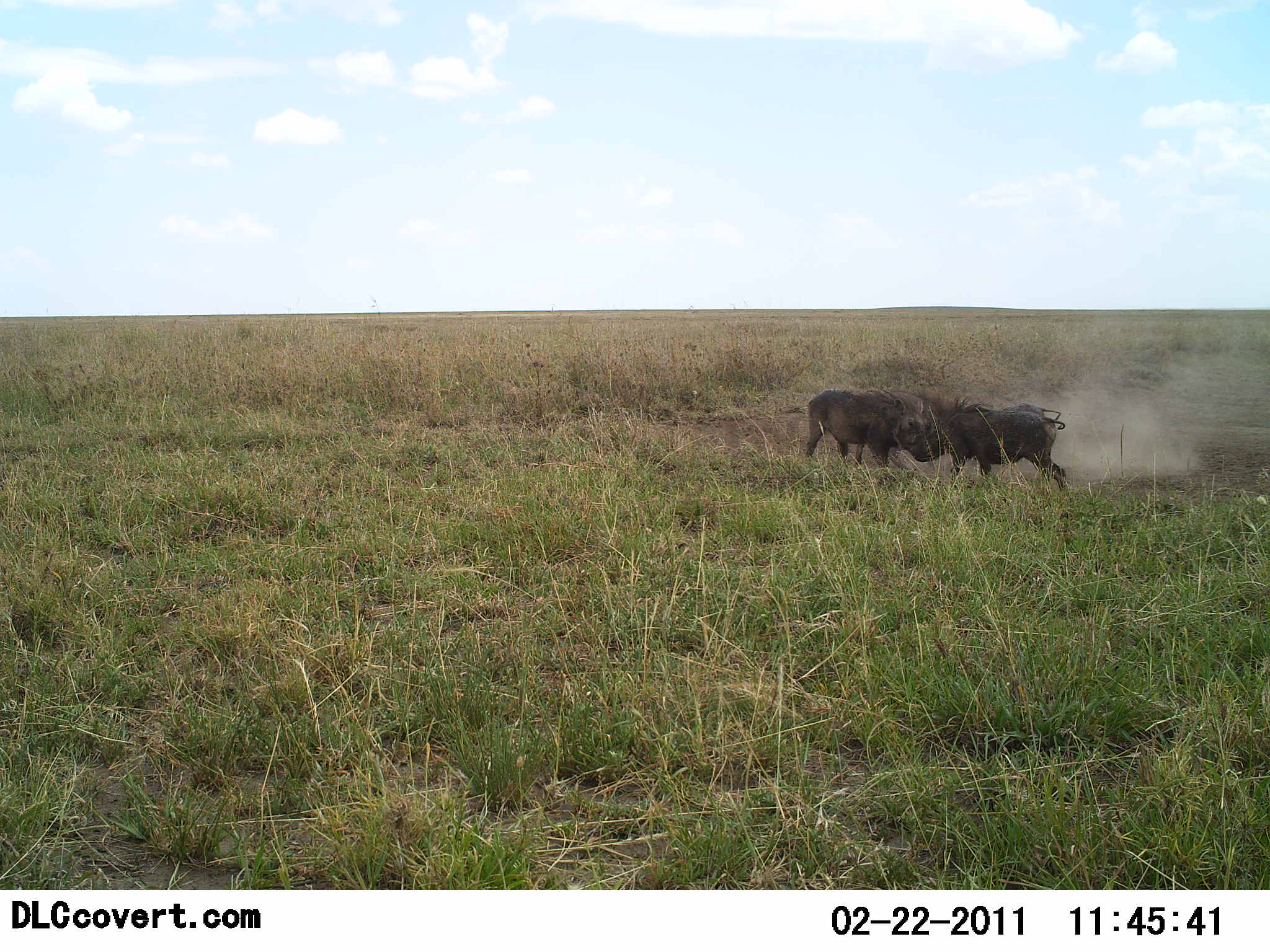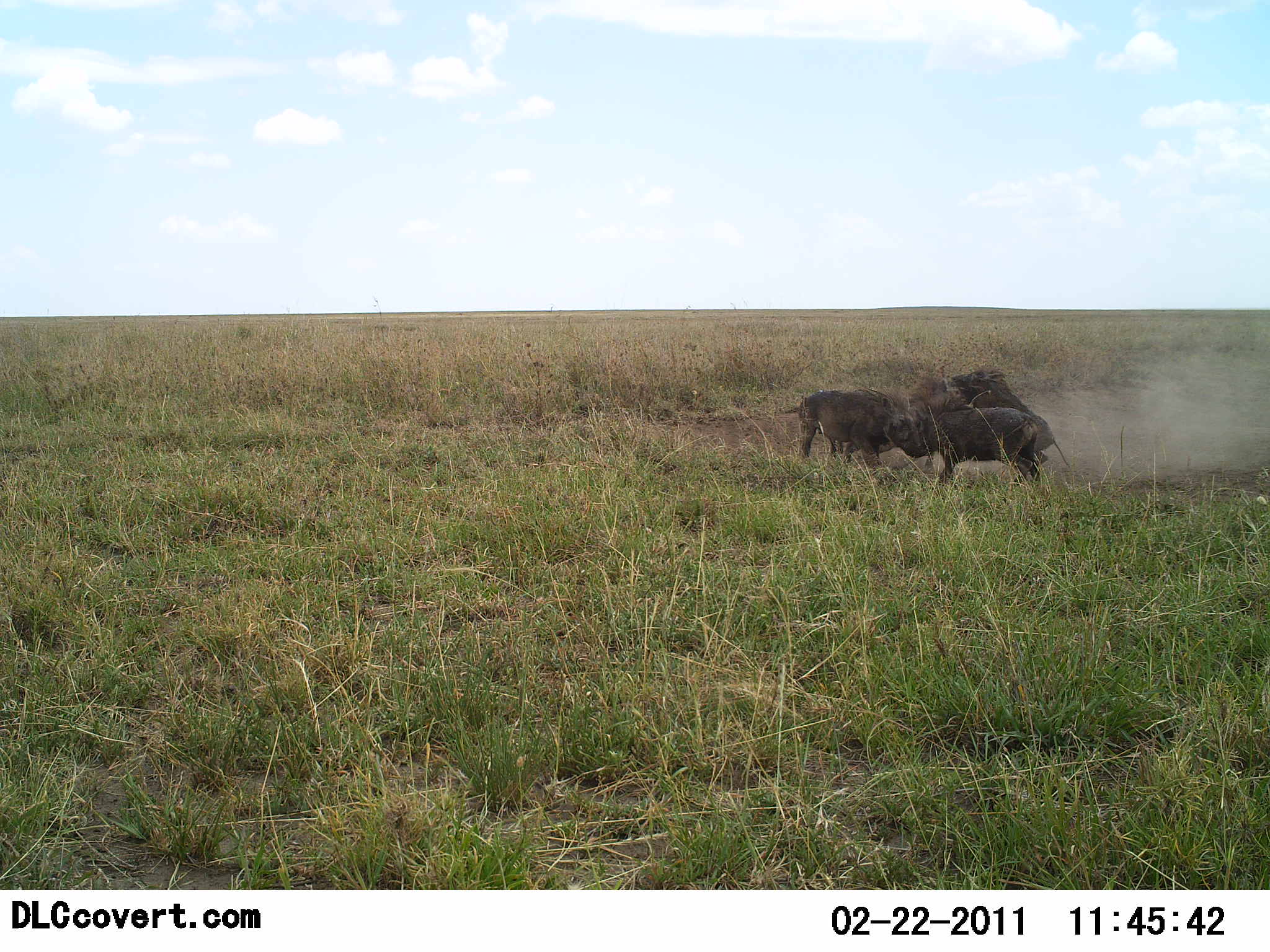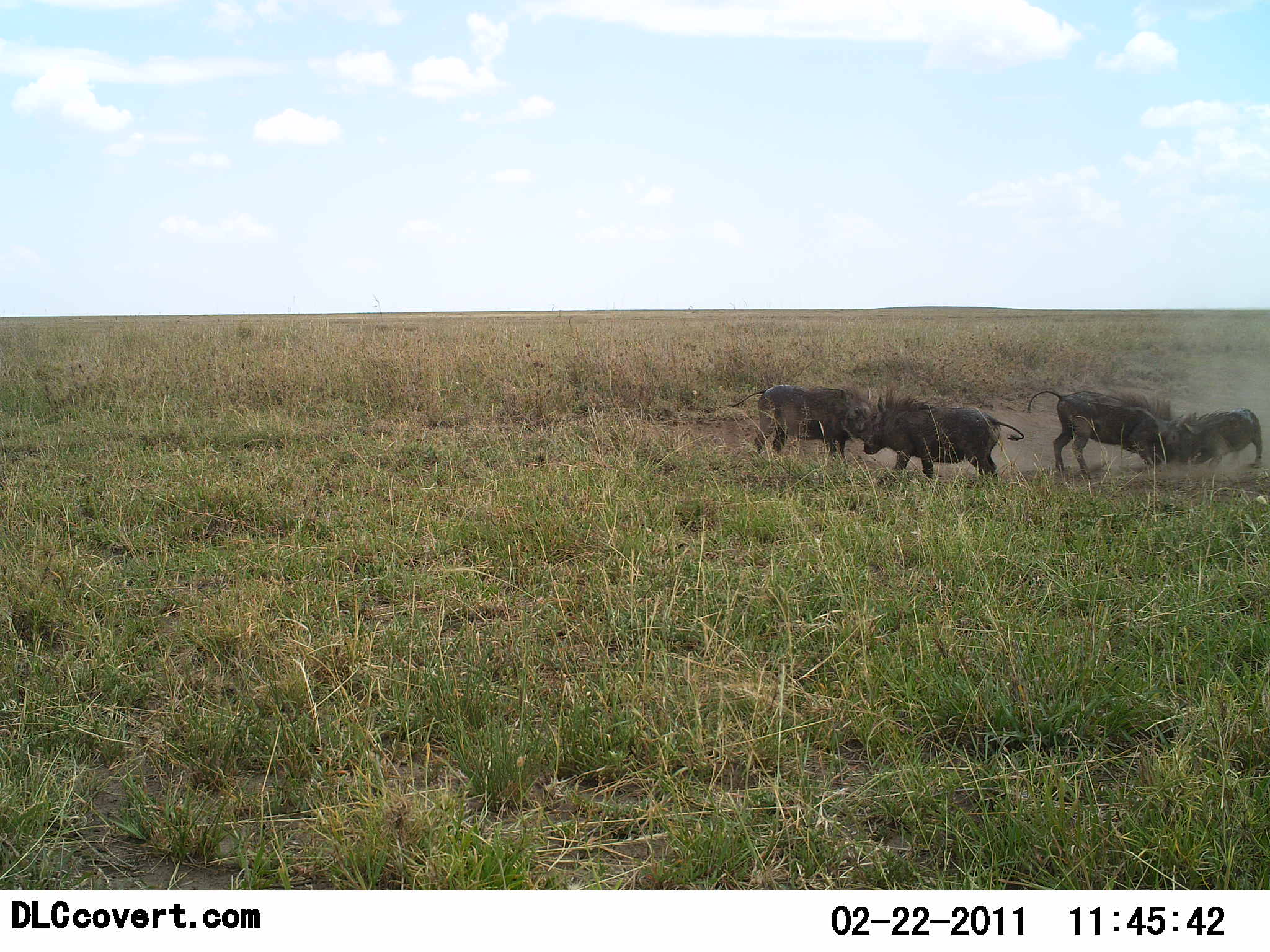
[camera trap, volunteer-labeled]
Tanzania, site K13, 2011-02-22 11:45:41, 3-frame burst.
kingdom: Animalia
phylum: Chordata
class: Mammalia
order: Artiodactyla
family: Suidae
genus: Phacochoerus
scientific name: Phacochoerus africanus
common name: warthog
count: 4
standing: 30%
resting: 0%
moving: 40%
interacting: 90%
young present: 0%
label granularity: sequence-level